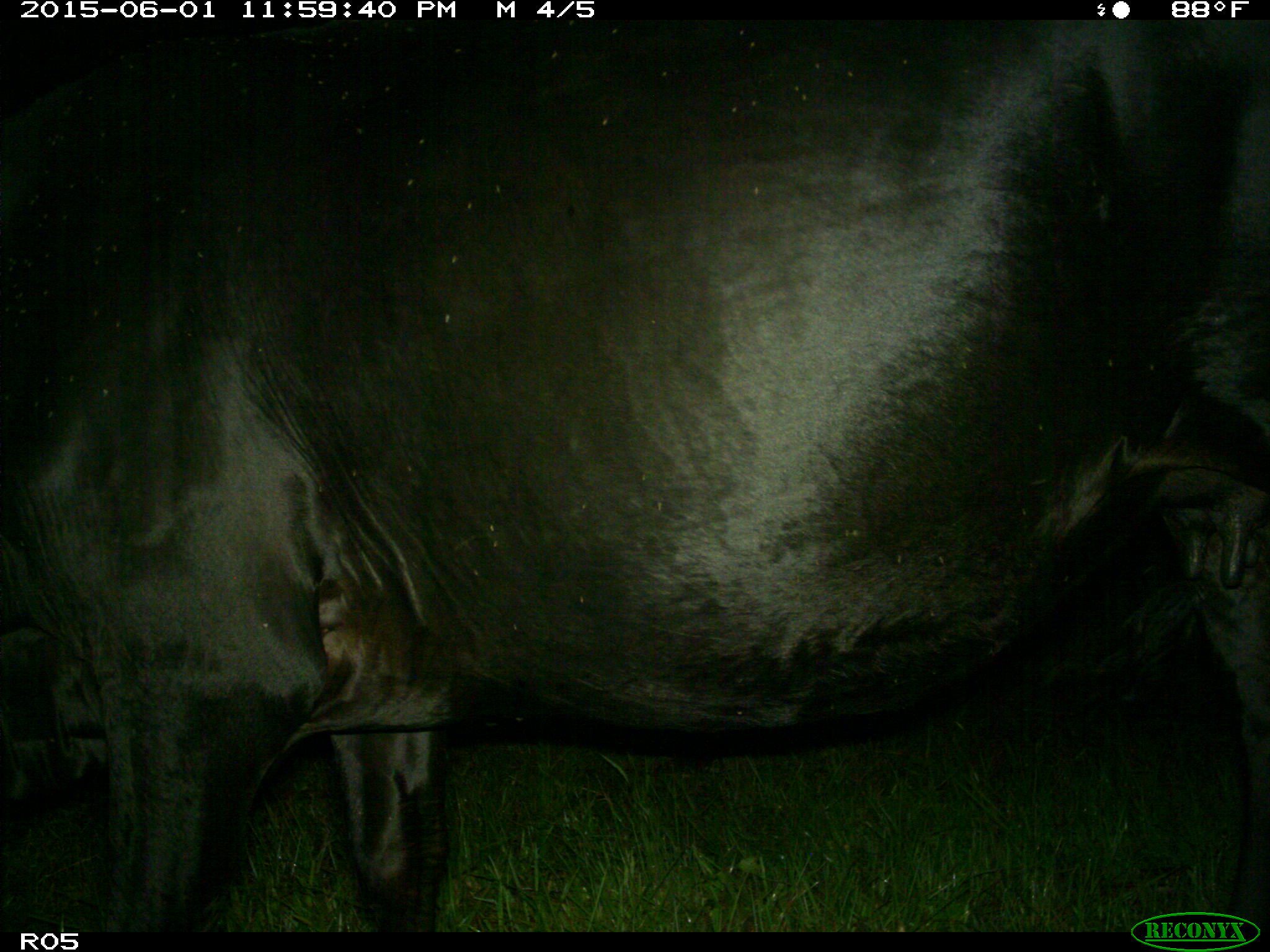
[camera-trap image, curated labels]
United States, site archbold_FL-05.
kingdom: Animalia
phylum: Chordata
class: Mammalia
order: Artiodactyla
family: Bovidae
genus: Bos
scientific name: Bos taurus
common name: domestic cow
Bos taurus (domestic cow).